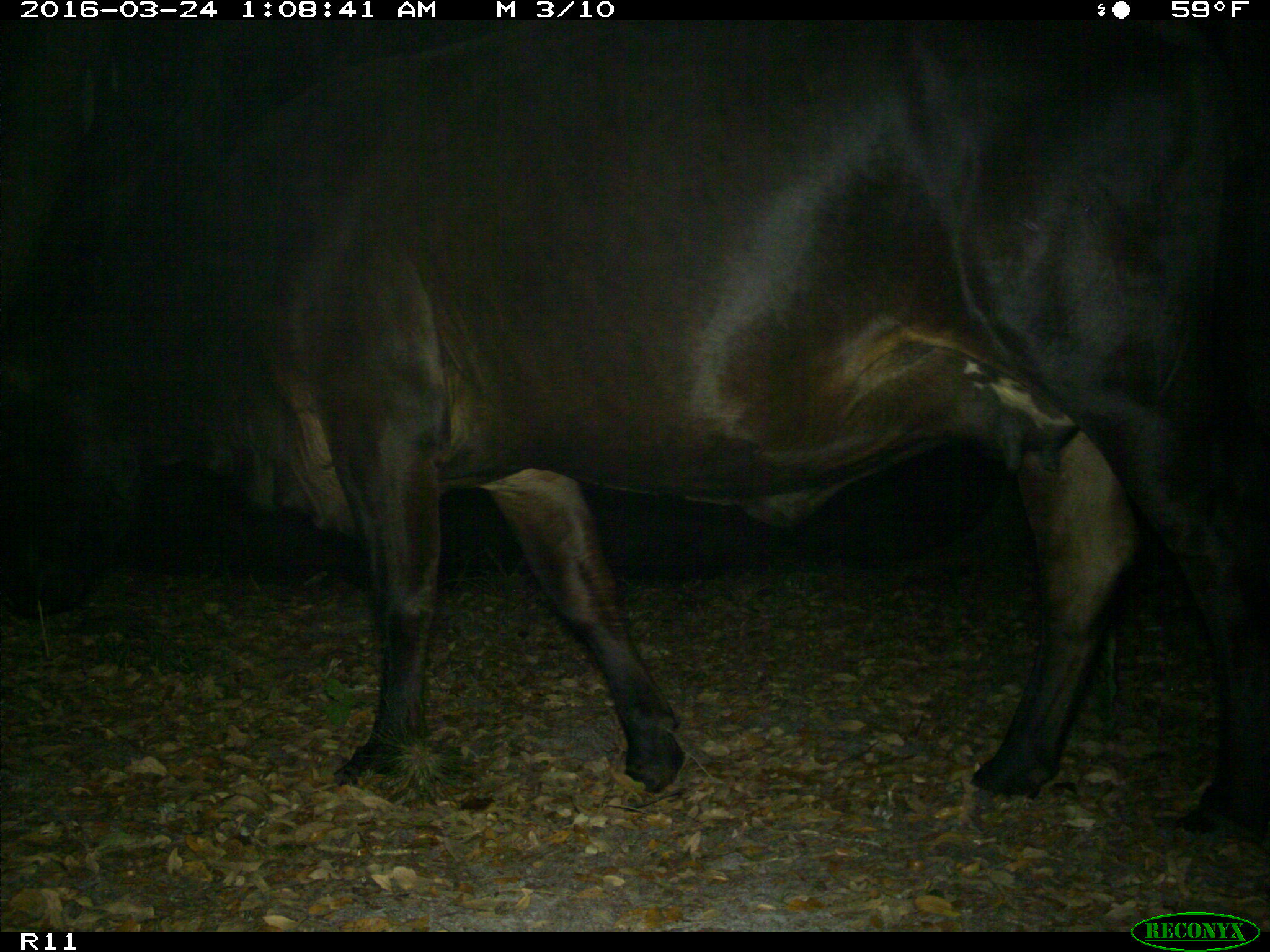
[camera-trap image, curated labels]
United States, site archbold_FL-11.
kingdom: Animalia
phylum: Chordata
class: Mammalia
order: Artiodactyla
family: Bovidae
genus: Bos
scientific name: Bos taurus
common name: domestic cow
Bos taurus (domestic cow).